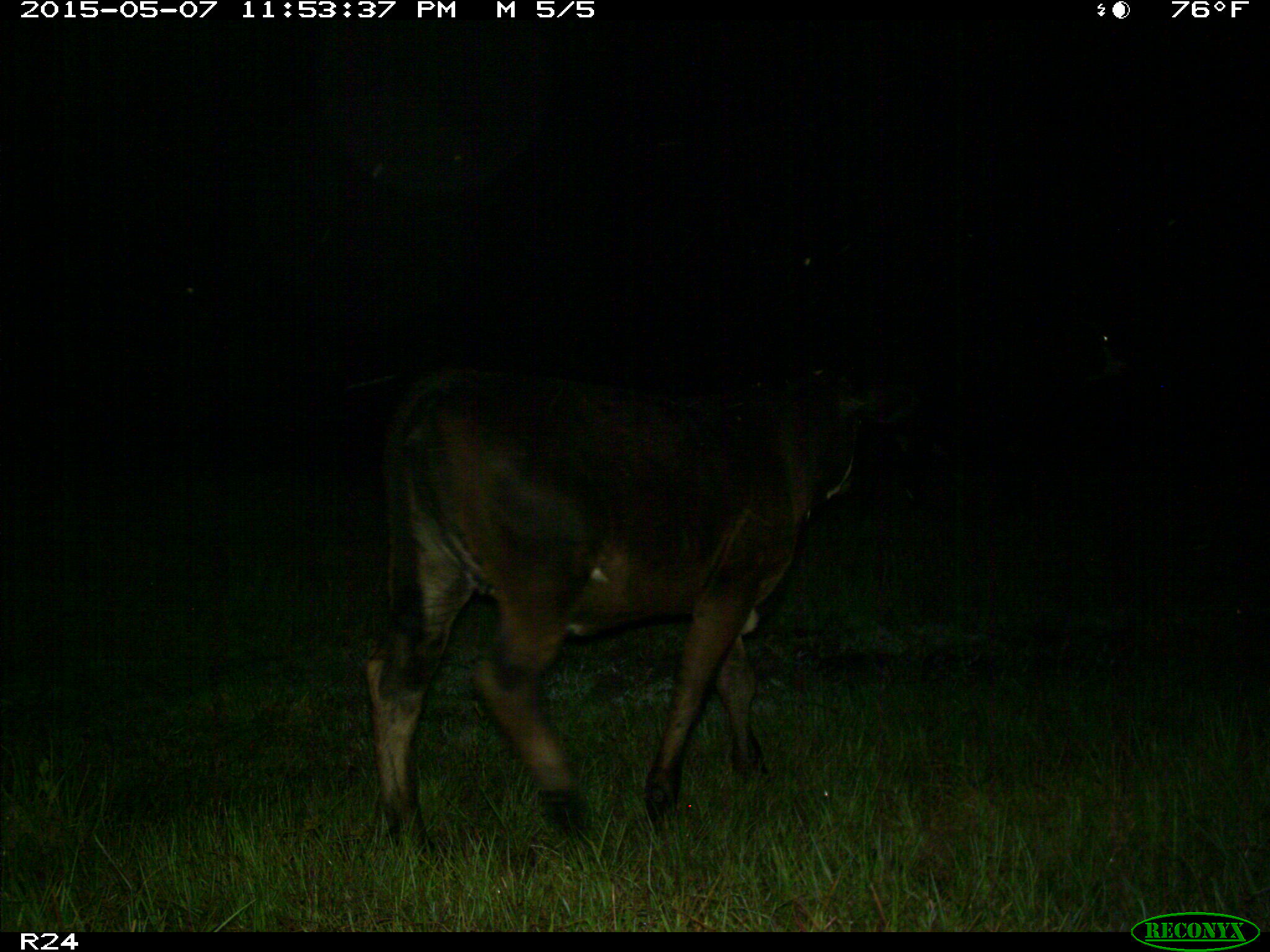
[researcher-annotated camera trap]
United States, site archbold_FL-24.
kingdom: Animalia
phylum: Chordata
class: Mammalia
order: Artiodactyla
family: Bovidae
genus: Bos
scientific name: Bos taurus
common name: domestic cow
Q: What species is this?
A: Bos taurus (domestic cow).